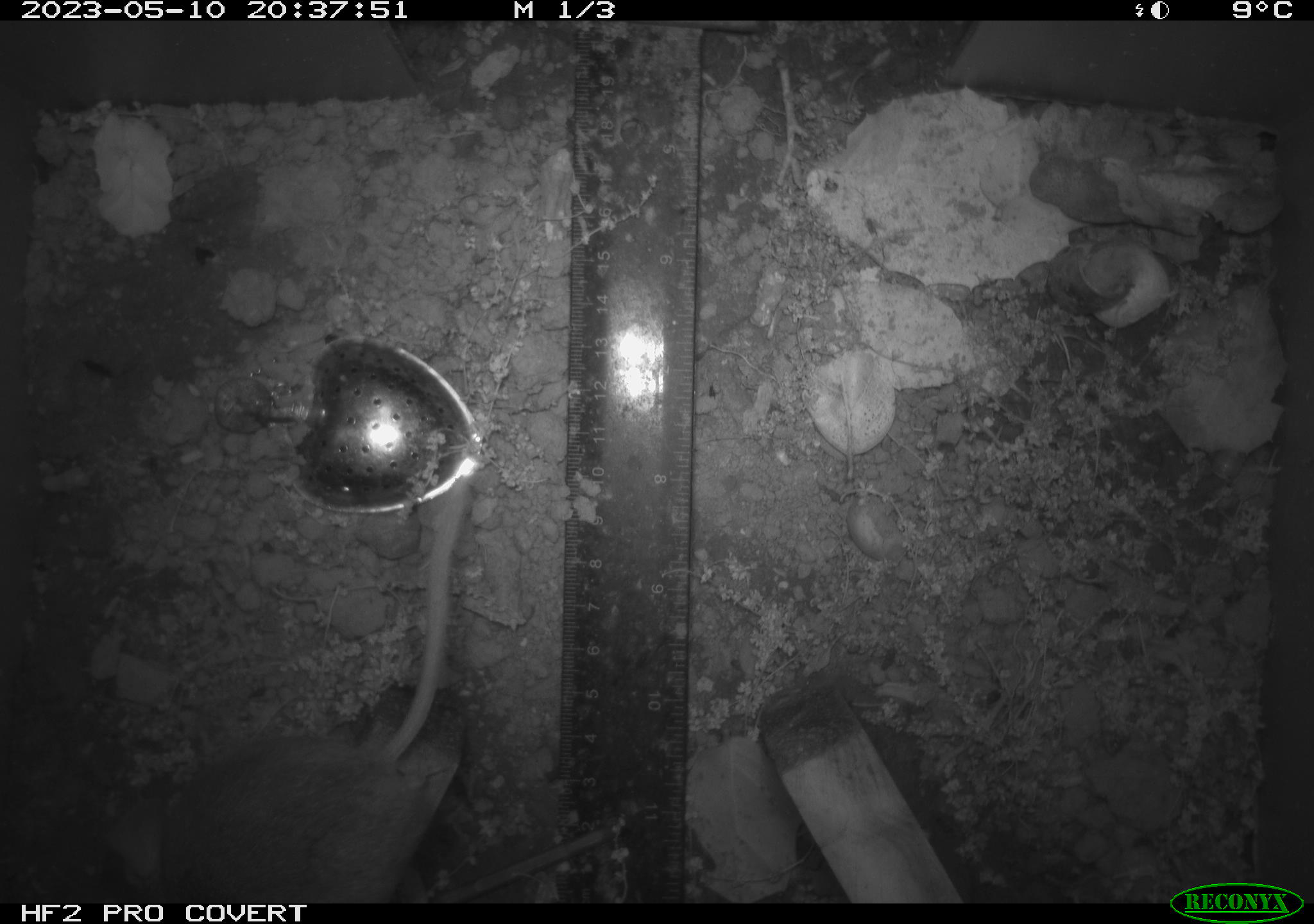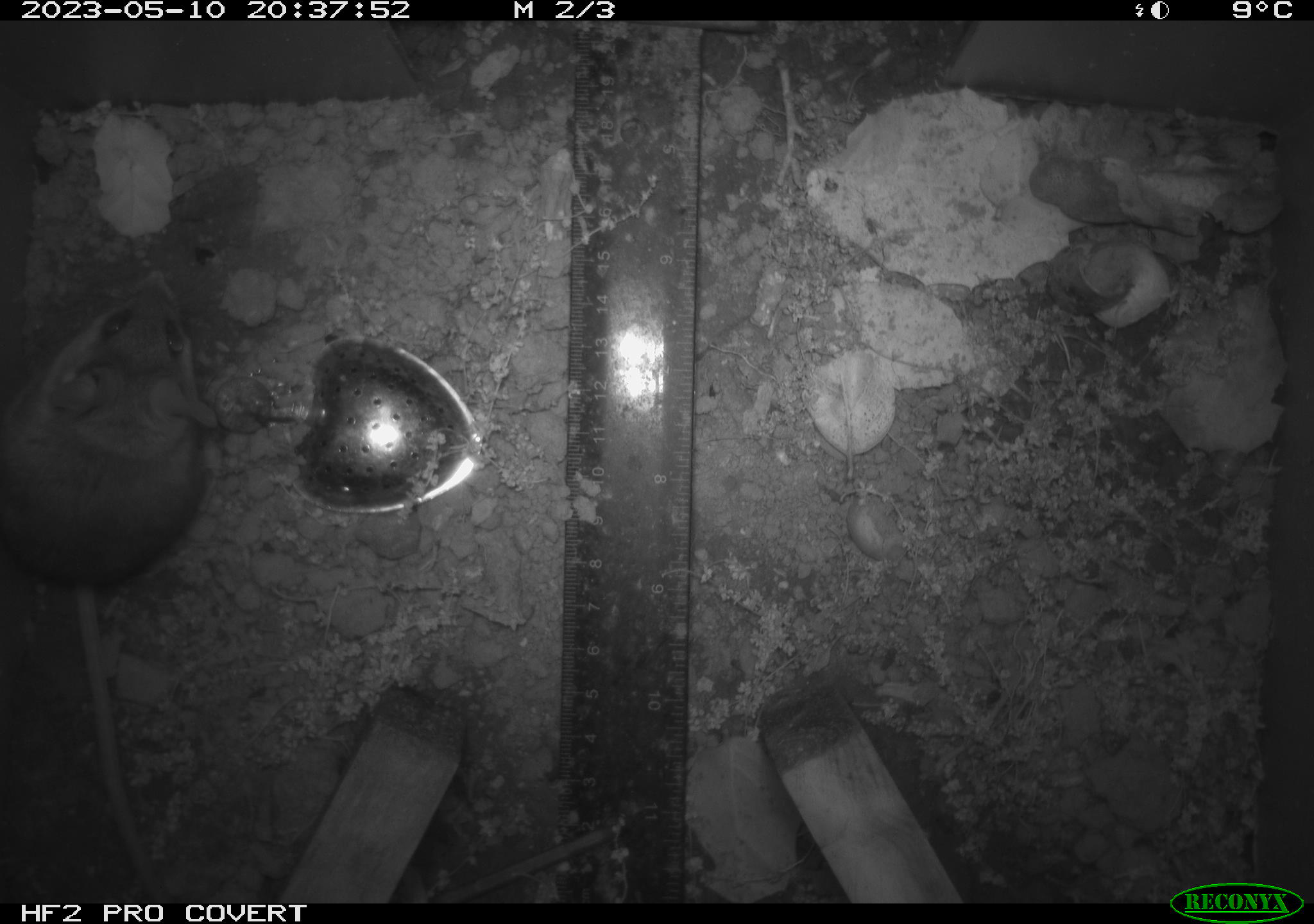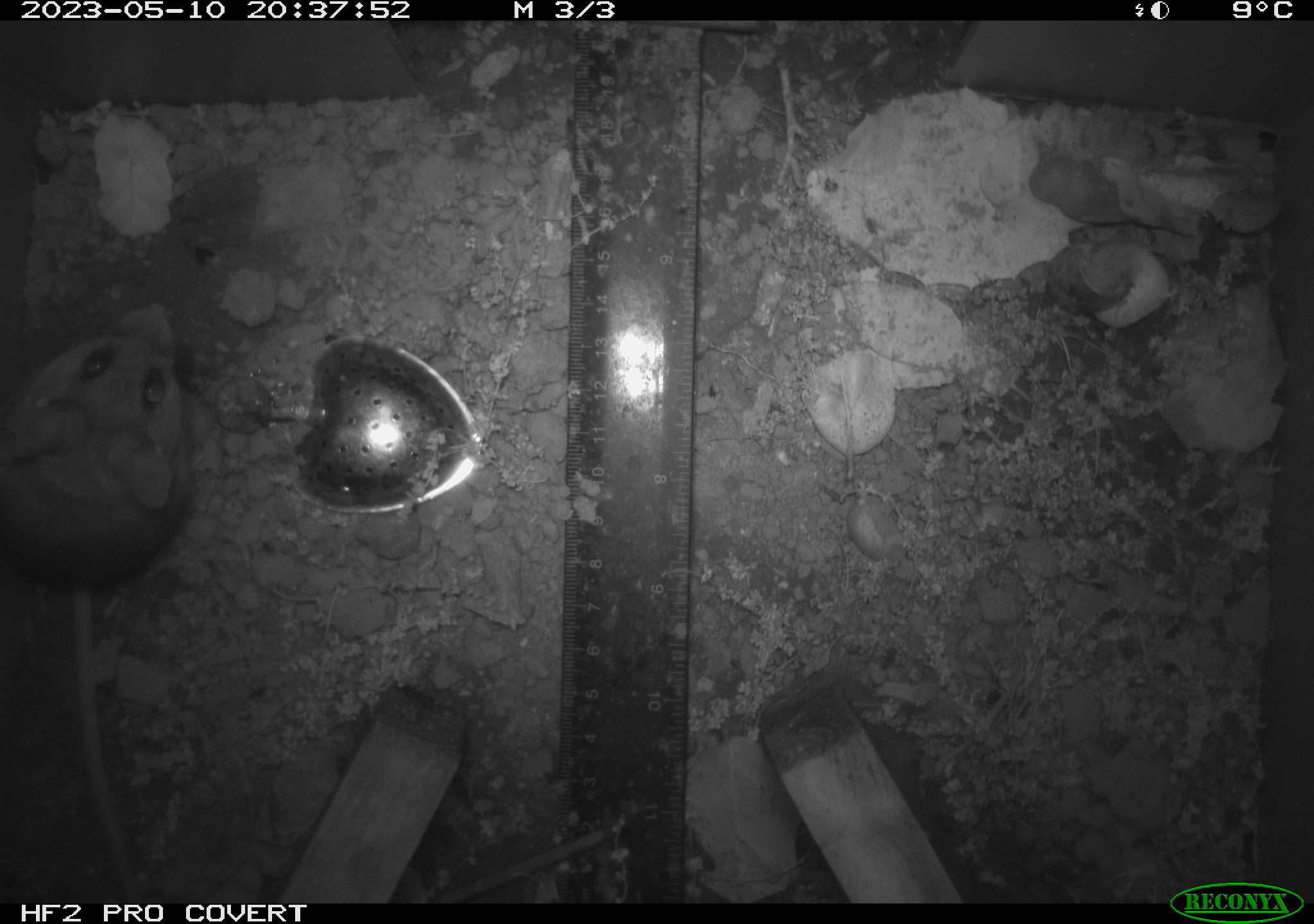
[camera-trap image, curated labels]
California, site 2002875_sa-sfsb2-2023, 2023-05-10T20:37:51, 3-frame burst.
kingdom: Animalia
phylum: Chordata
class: Mammalia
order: Rodentia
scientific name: Rodentia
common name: mouse species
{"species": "mouse species (Rodentia)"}